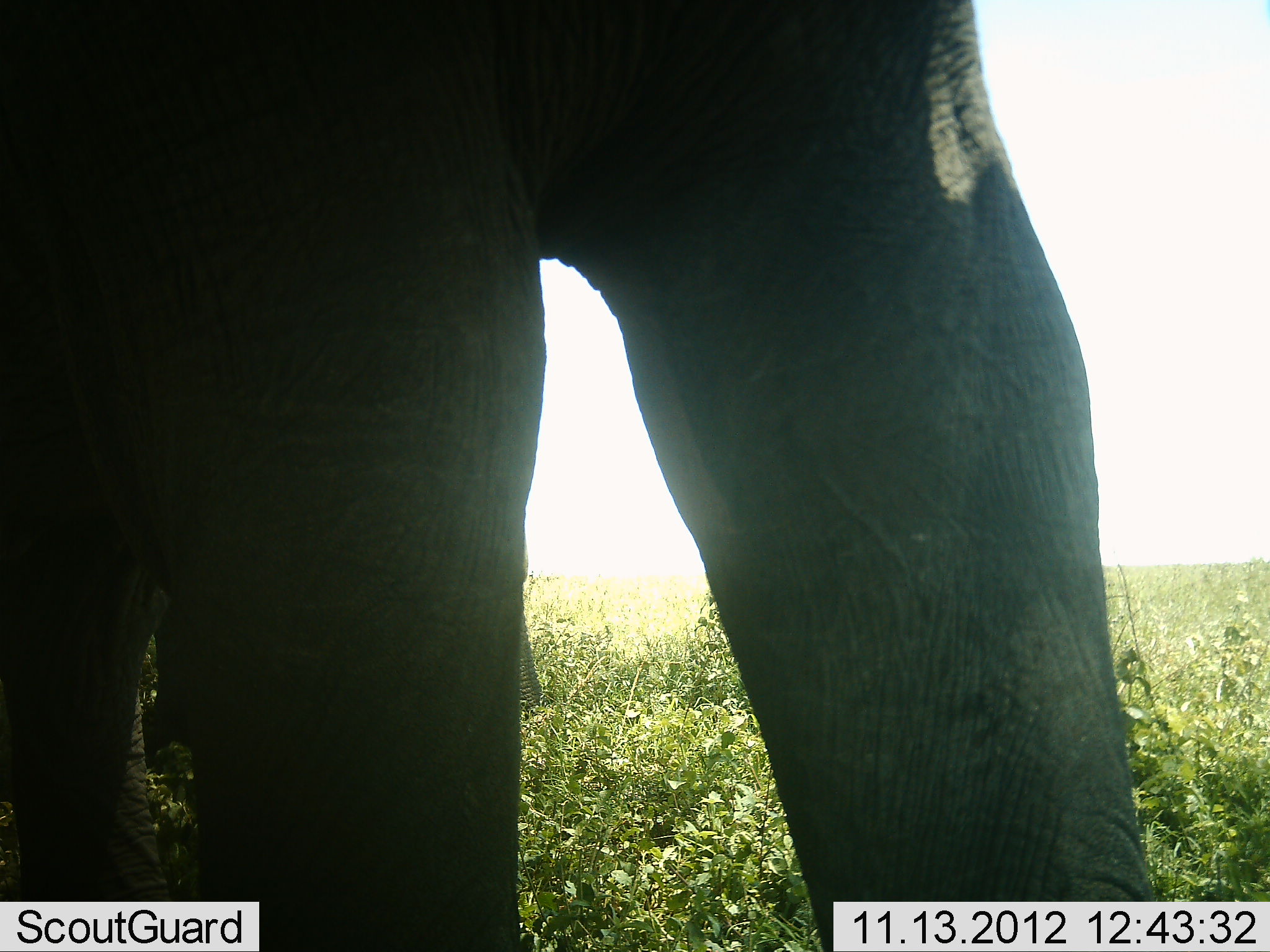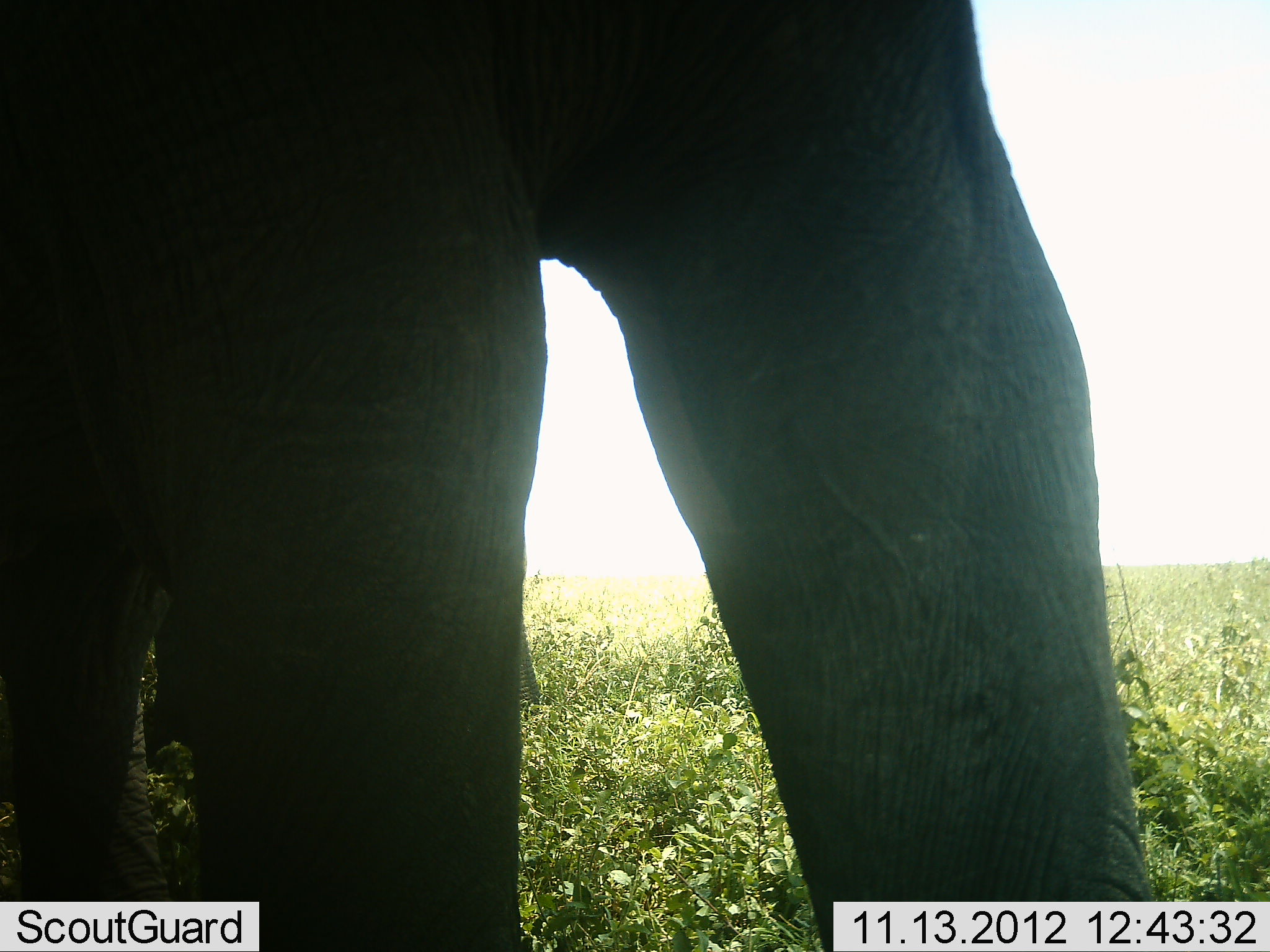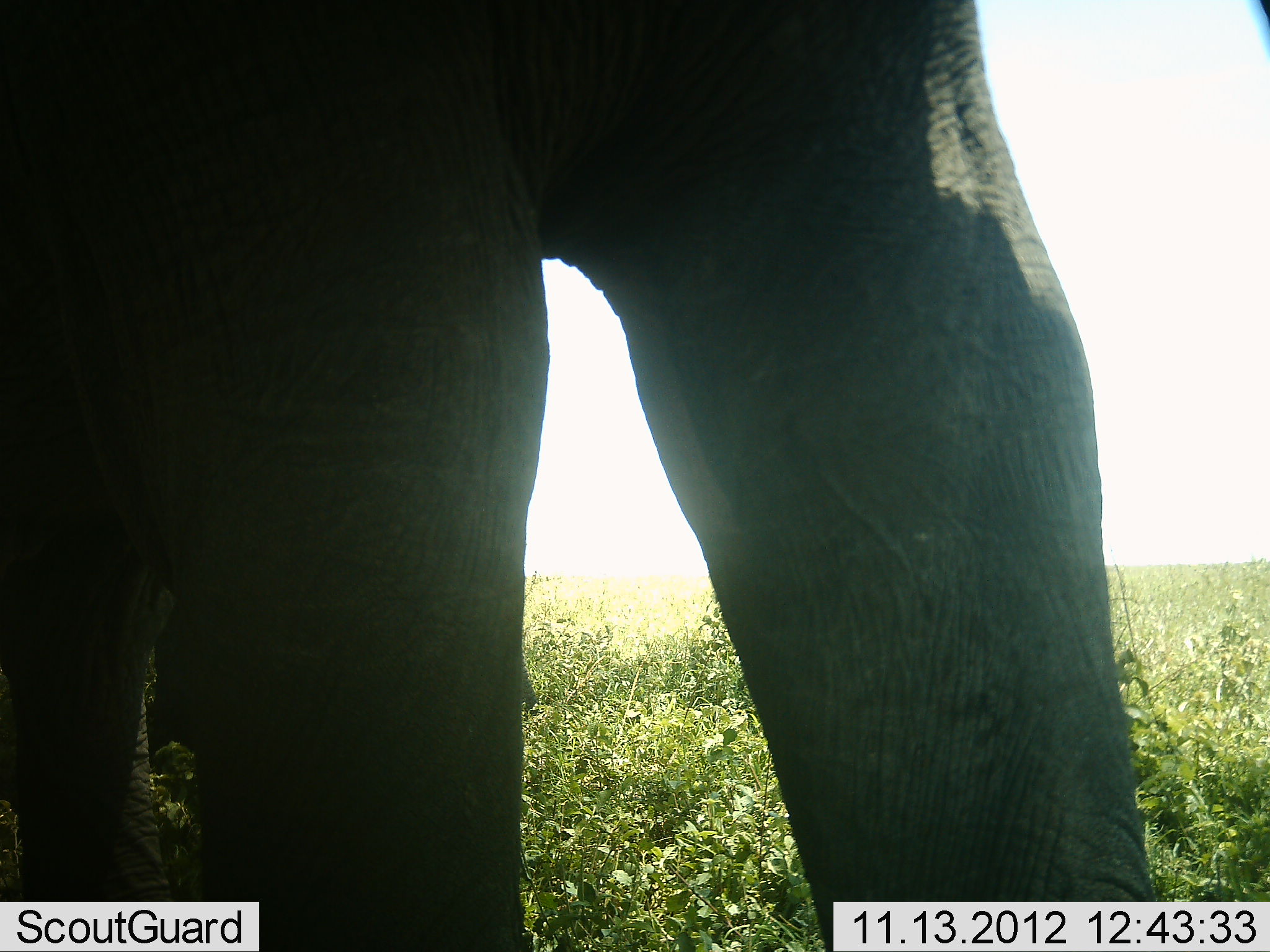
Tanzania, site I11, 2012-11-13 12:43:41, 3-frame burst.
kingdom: Animalia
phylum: Chordata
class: Mammalia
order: Proboscidea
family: Elephantidae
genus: Loxodonta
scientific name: Loxodonta africana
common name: african bush elephant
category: elephant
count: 1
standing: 100%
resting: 0%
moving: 0%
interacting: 0%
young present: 0%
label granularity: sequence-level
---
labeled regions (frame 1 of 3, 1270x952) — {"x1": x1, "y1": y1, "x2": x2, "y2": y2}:
animal: {"x1": 1, "y1": 1, "x2": 1166, "y2": 952}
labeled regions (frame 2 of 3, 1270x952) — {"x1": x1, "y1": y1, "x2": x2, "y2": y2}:
animal: {"x1": 0, "y1": 0, "x2": 1159, "y2": 952}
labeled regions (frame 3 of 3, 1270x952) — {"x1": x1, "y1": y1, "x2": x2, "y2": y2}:
animal: {"x1": 0, "y1": 1, "x2": 1154, "y2": 952}